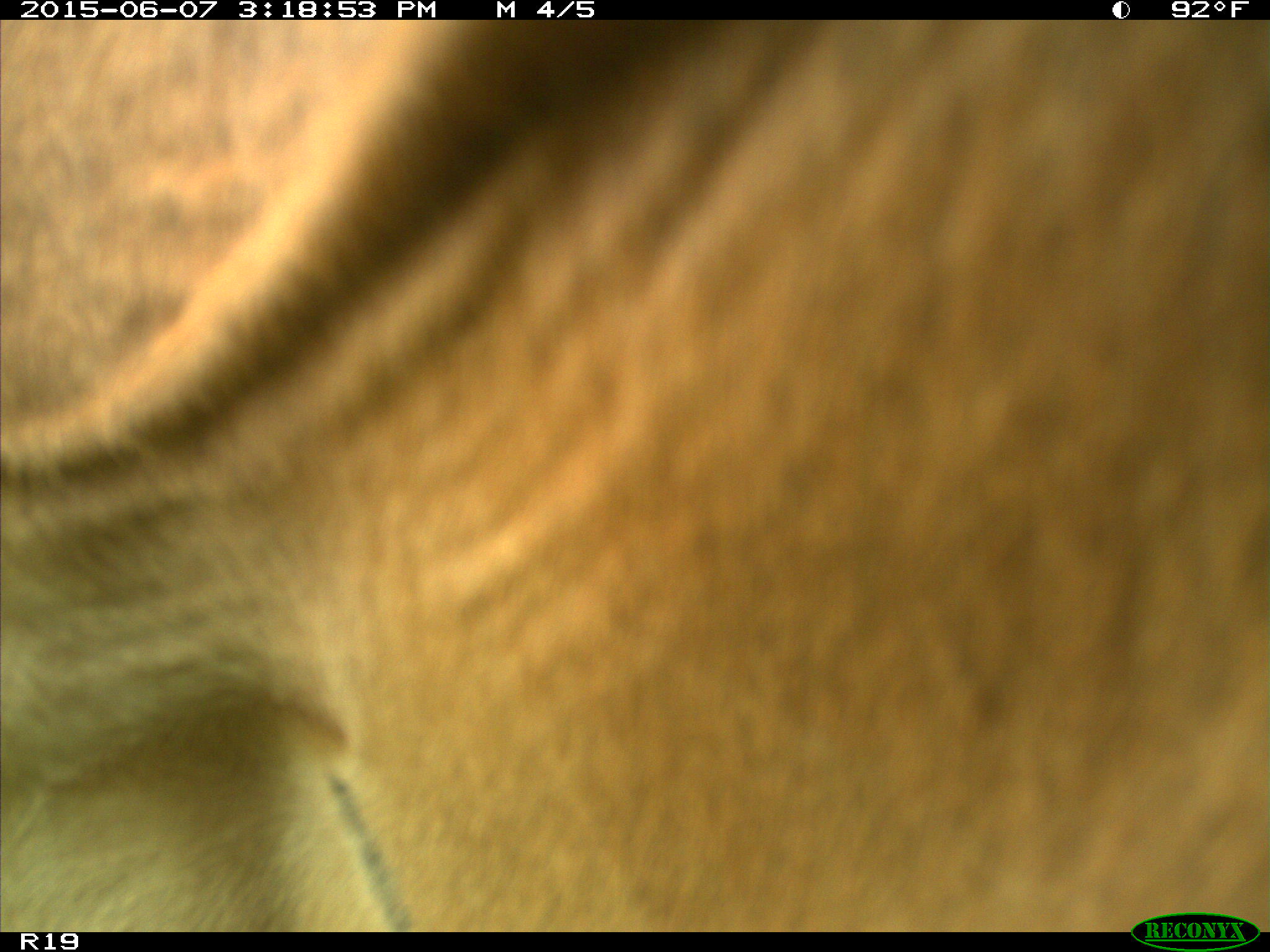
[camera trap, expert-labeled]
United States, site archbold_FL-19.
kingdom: Animalia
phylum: Chordata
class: Mammalia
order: Artiodactyla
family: Bovidae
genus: Bos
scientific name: Bos taurus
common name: domestic cow